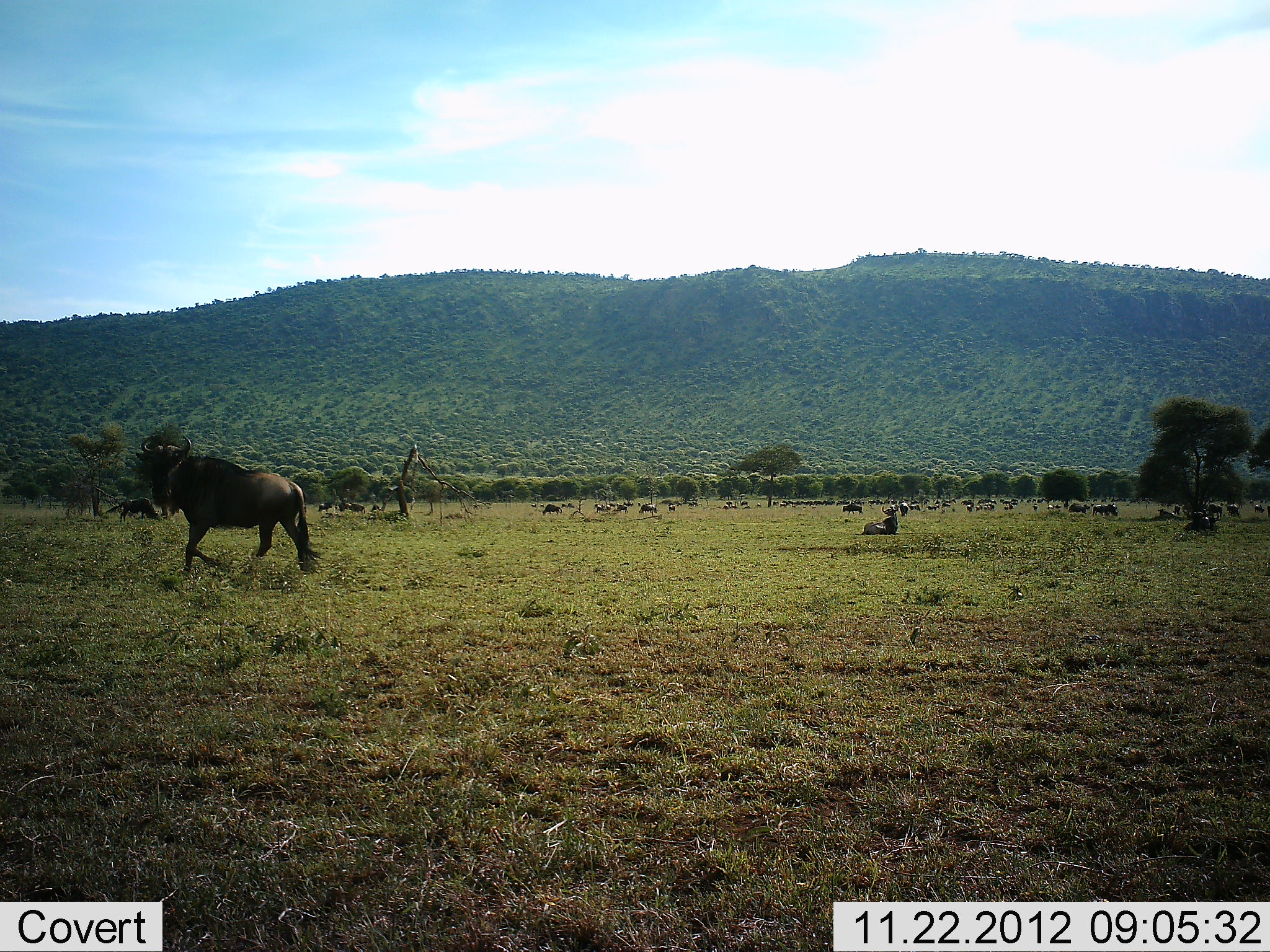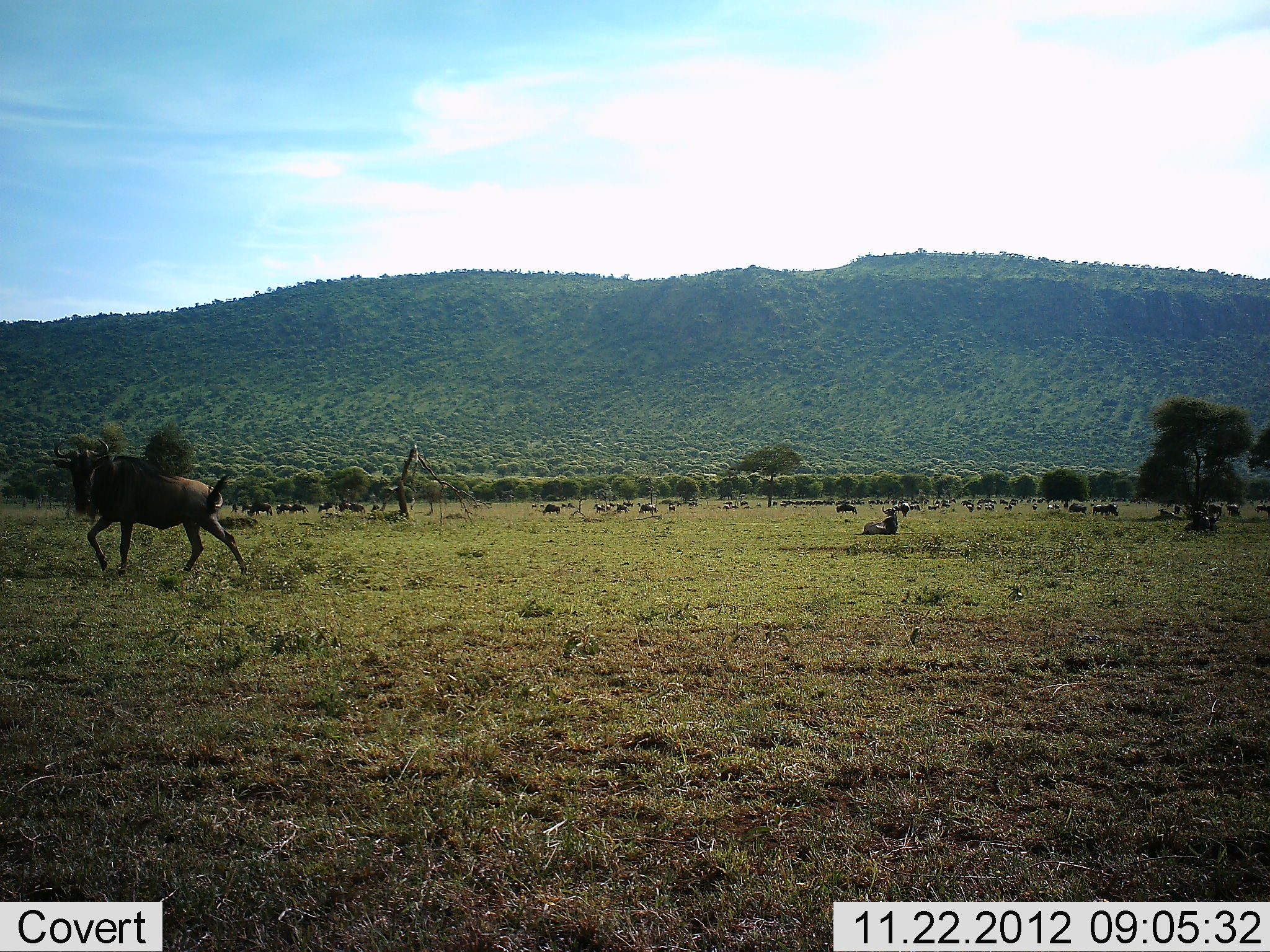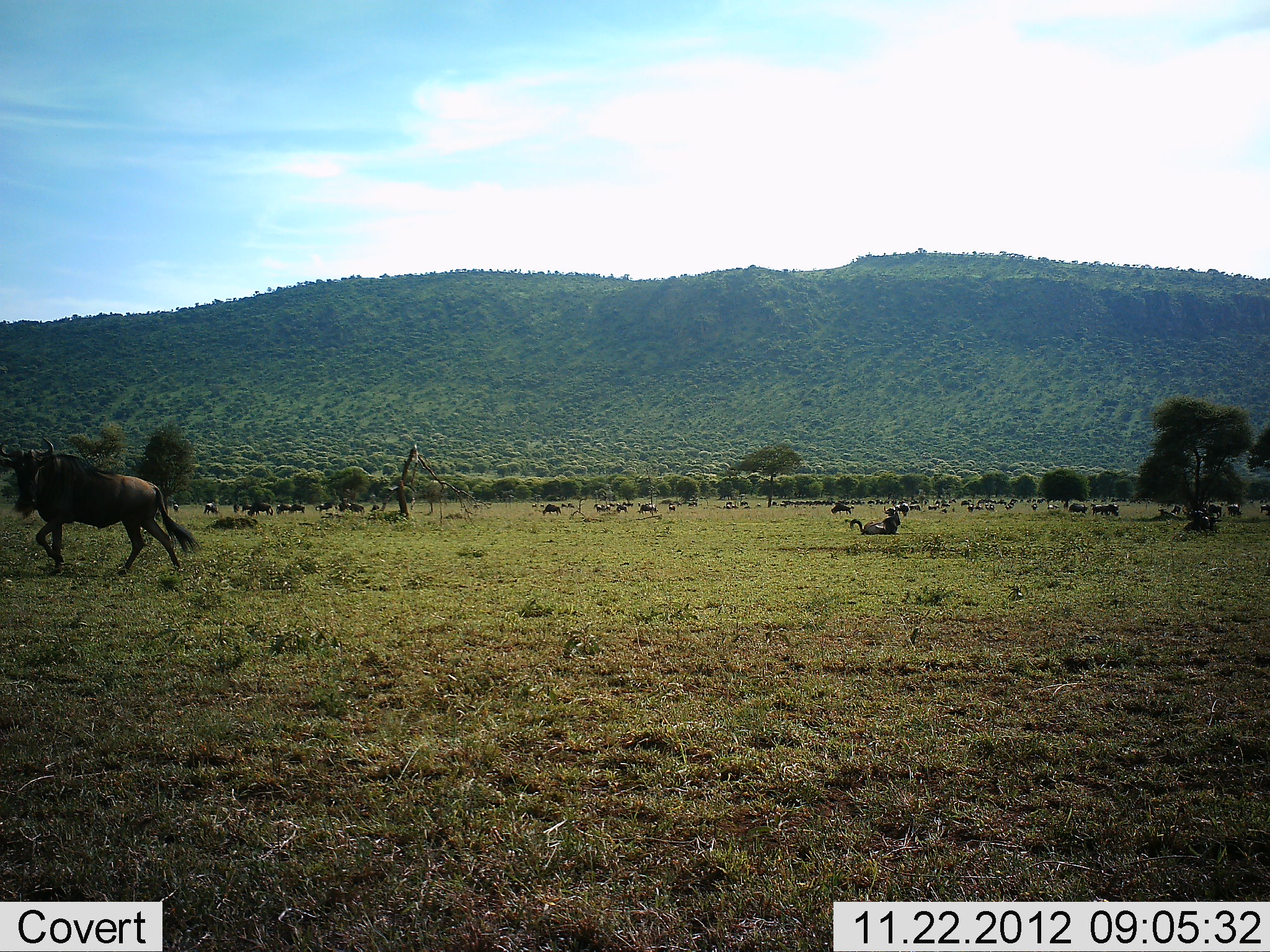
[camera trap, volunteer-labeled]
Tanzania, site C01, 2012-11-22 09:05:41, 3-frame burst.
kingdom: Animalia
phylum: Chordata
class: Mammalia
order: Artiodactyla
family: Bovidae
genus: Connochaetes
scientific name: Connochaetes taurinus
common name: blue wildebeest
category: wildebeest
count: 11-50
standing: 45%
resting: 77%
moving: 95%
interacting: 5%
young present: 0%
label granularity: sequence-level